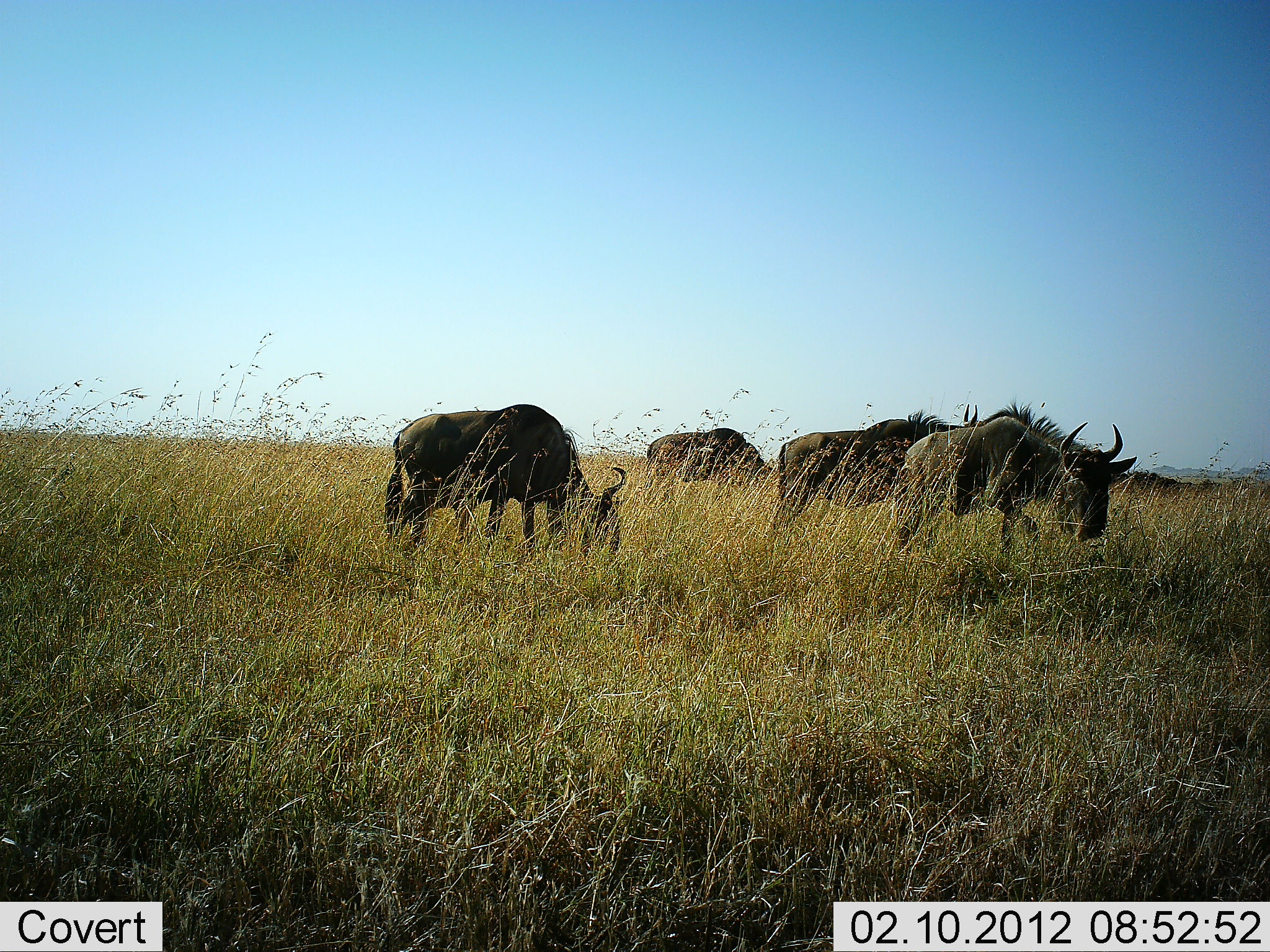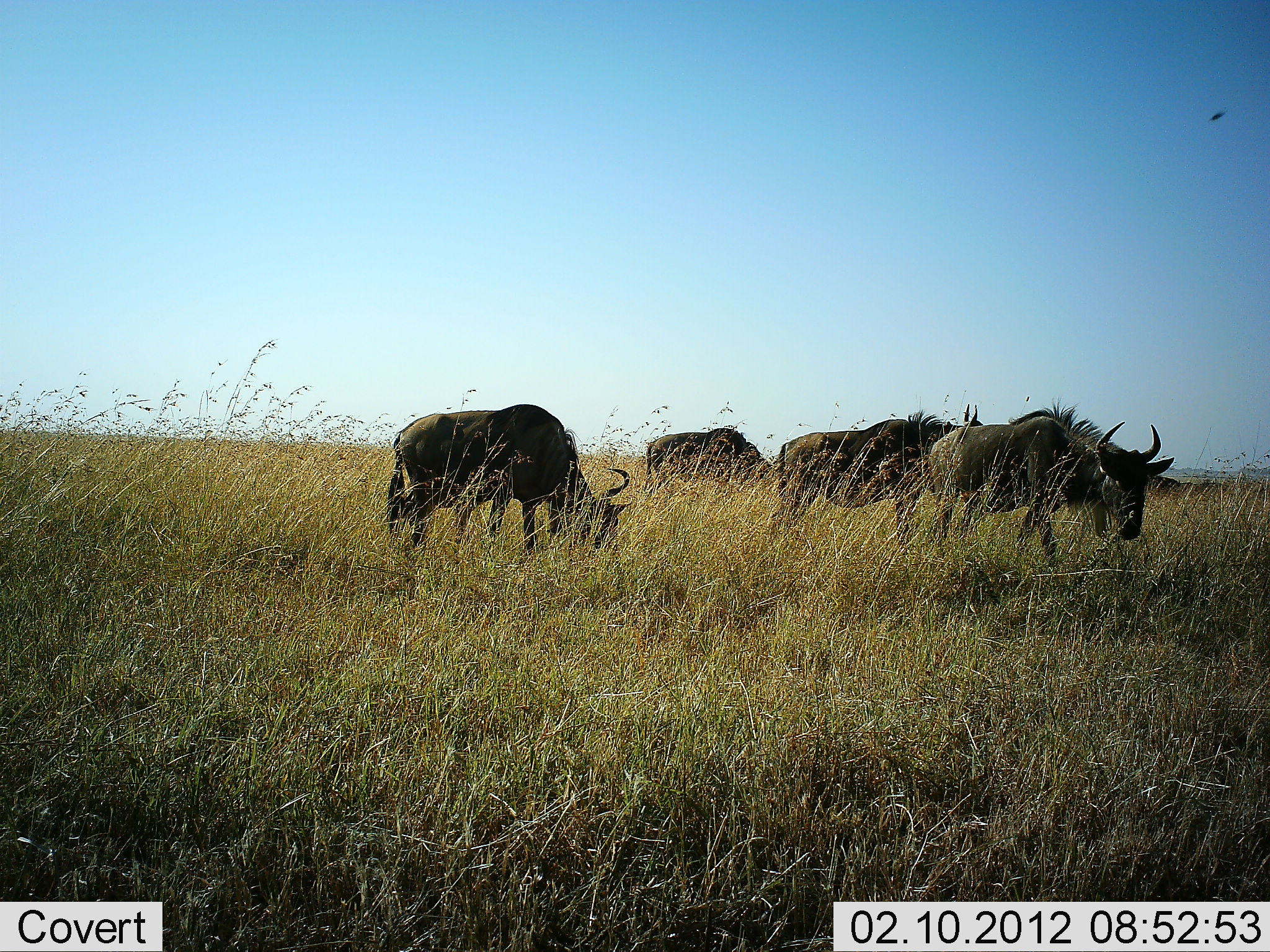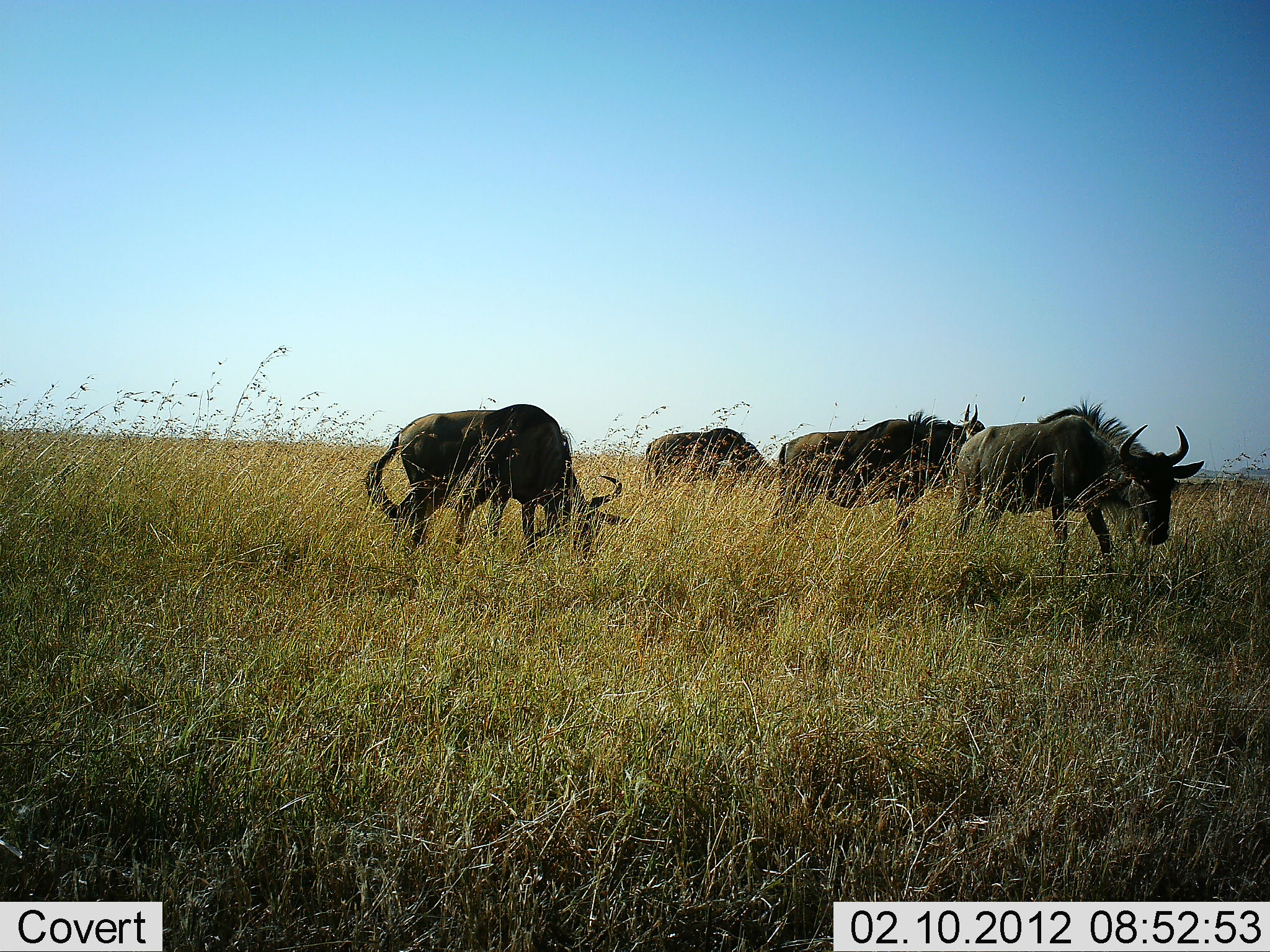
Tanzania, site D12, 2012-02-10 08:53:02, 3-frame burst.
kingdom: Animalia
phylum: Chordata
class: Mammalia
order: Artiodactyla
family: Bovidae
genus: Connochaetes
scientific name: Connochaetes taurinus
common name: blue wildebeest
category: wildebeest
Wildebeest (blue wildebeest) (Connochaetes taurinus), count 4. Behavior (volunteer vote fractions): standing 57%, resting 0%, moving 50%, interacting 0%. Young present (vote fraction): 0%. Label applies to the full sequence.